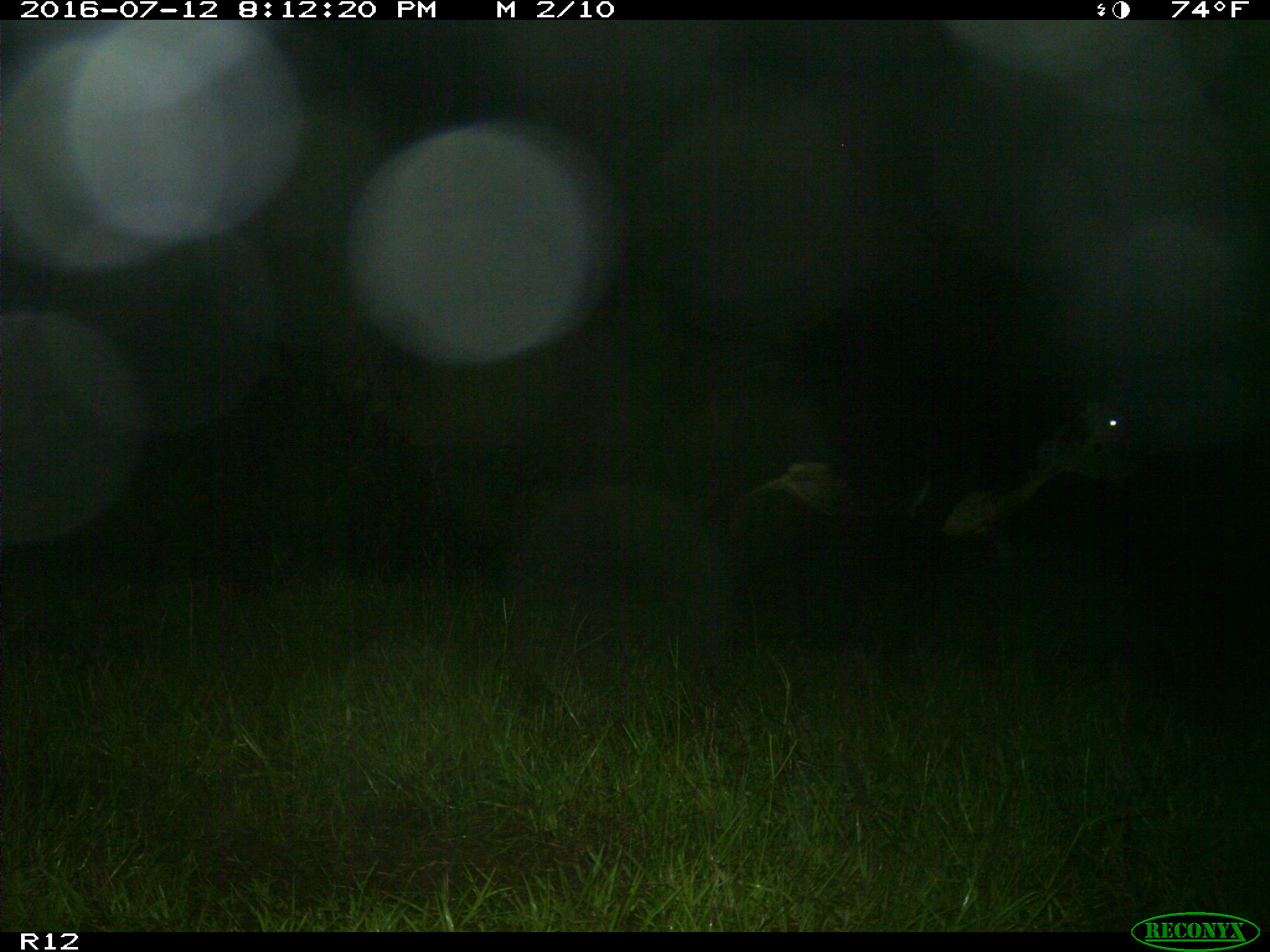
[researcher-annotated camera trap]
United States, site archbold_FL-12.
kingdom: Animalia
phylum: Chordata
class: Mammalia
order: Artiodactyla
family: Bovidae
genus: Bos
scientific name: Bos taurus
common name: domestic cow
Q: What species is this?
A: Bos taurus (domestic cow).